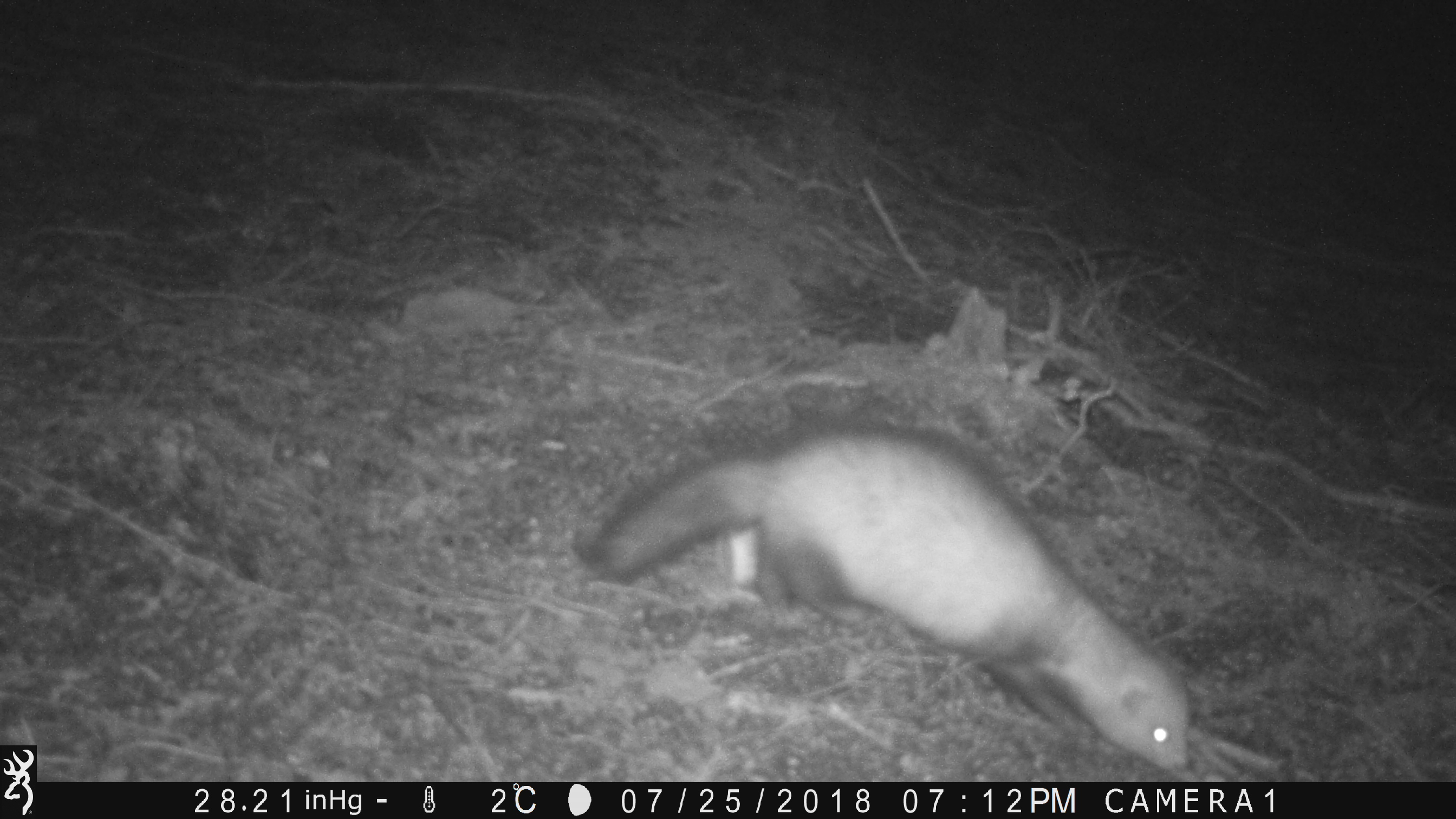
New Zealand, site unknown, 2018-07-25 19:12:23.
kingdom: Animalia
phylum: Chordata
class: Mammalia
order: Carnivora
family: Mustelidae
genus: Mustela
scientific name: Mustela furo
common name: ferret